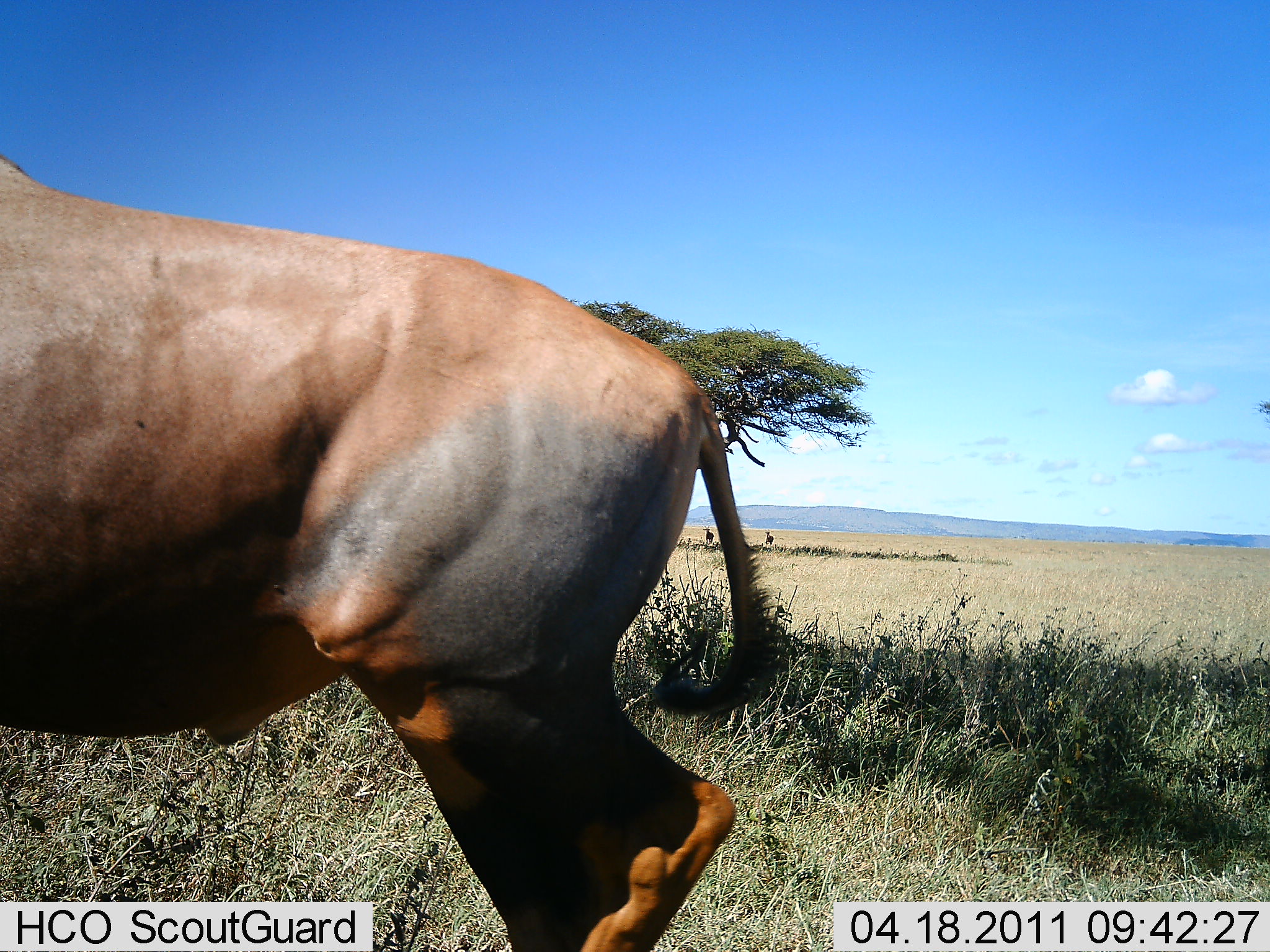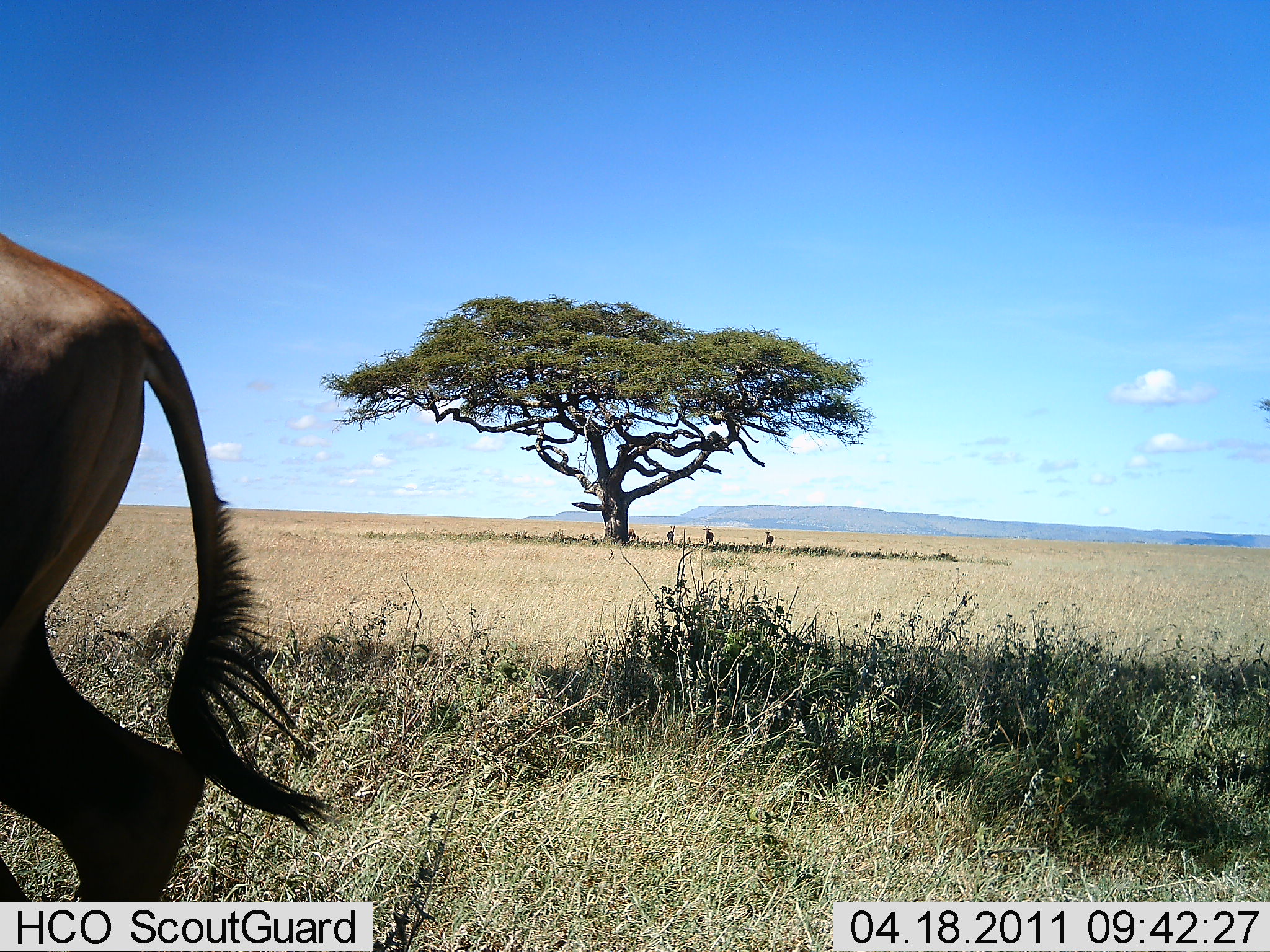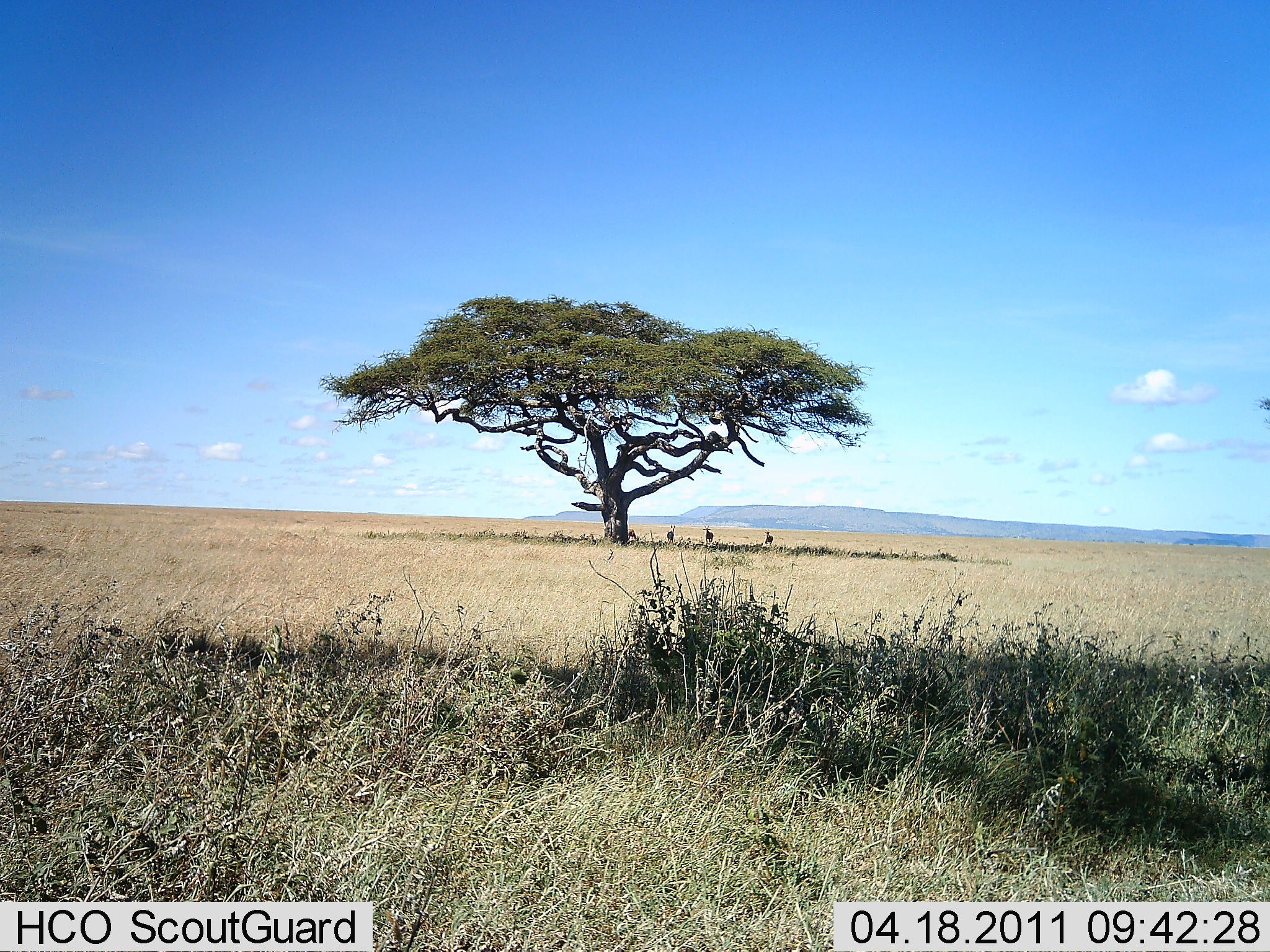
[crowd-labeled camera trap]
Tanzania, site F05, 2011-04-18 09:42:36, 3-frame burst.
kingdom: Animalia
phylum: Chordata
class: Mammalia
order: Artiodactyla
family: Bovidae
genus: Damaliscus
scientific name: Damaliscus lunatus jimela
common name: topi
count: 1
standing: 14%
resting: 0%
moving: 100%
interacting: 0%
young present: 0%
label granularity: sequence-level